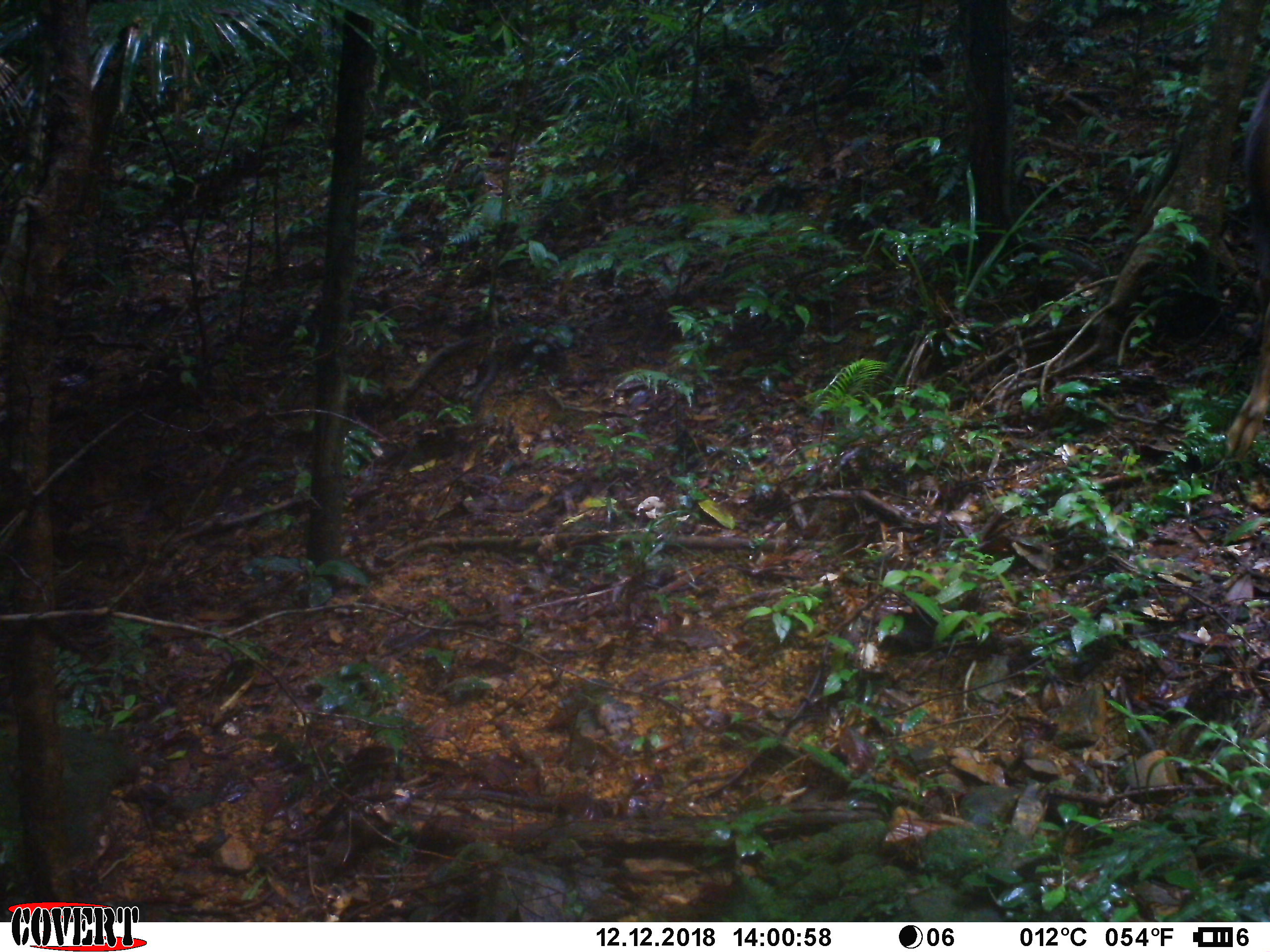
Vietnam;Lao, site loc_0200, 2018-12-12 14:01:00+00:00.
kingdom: Animalia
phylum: Chordata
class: Mammalia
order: Artiodactyla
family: Cervidae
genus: Rusa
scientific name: Rusa unicolor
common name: sambar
Sambar (Rusa unicolor). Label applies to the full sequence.